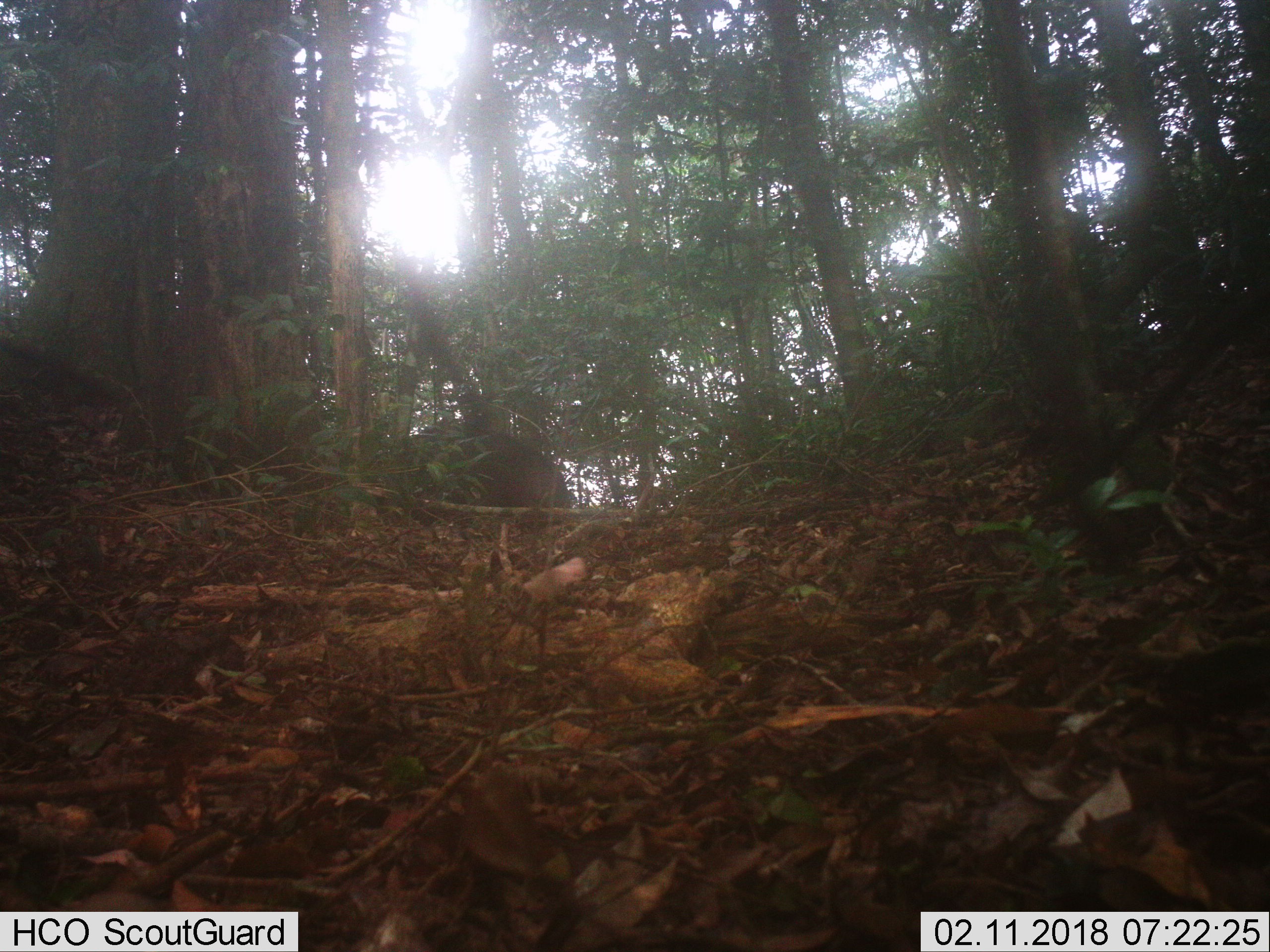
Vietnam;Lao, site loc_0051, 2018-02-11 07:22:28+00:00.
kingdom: Animalia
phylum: Chordata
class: Mammalia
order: Artiodactyla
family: Suidae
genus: Sus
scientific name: Sus scrofa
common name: eurasian wild pig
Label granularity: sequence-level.